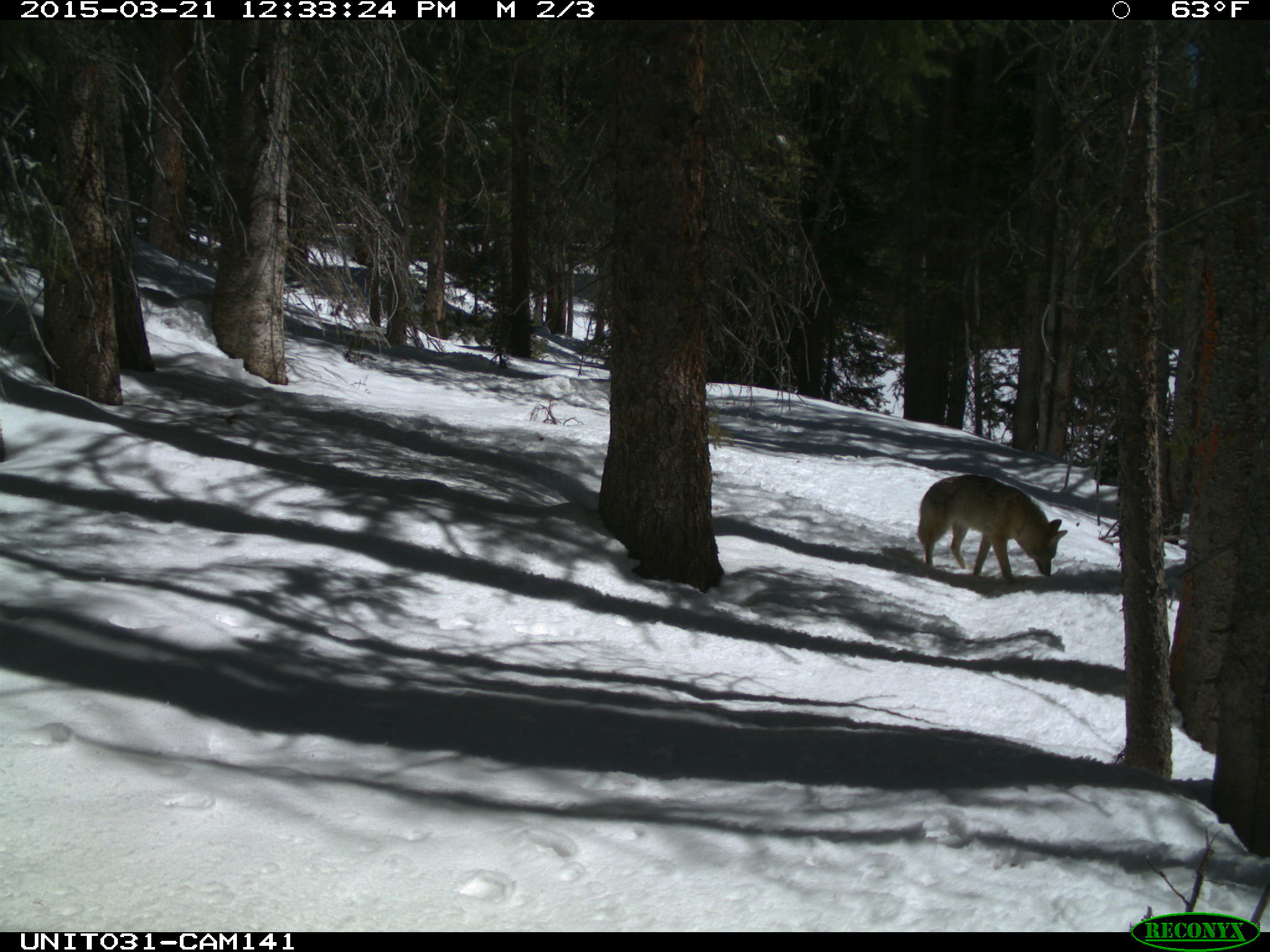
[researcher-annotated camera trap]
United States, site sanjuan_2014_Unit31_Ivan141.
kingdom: Animalia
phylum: Chordata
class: Mammalia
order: Carnivora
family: Canidae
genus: Canis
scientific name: Canis latrans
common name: coyote